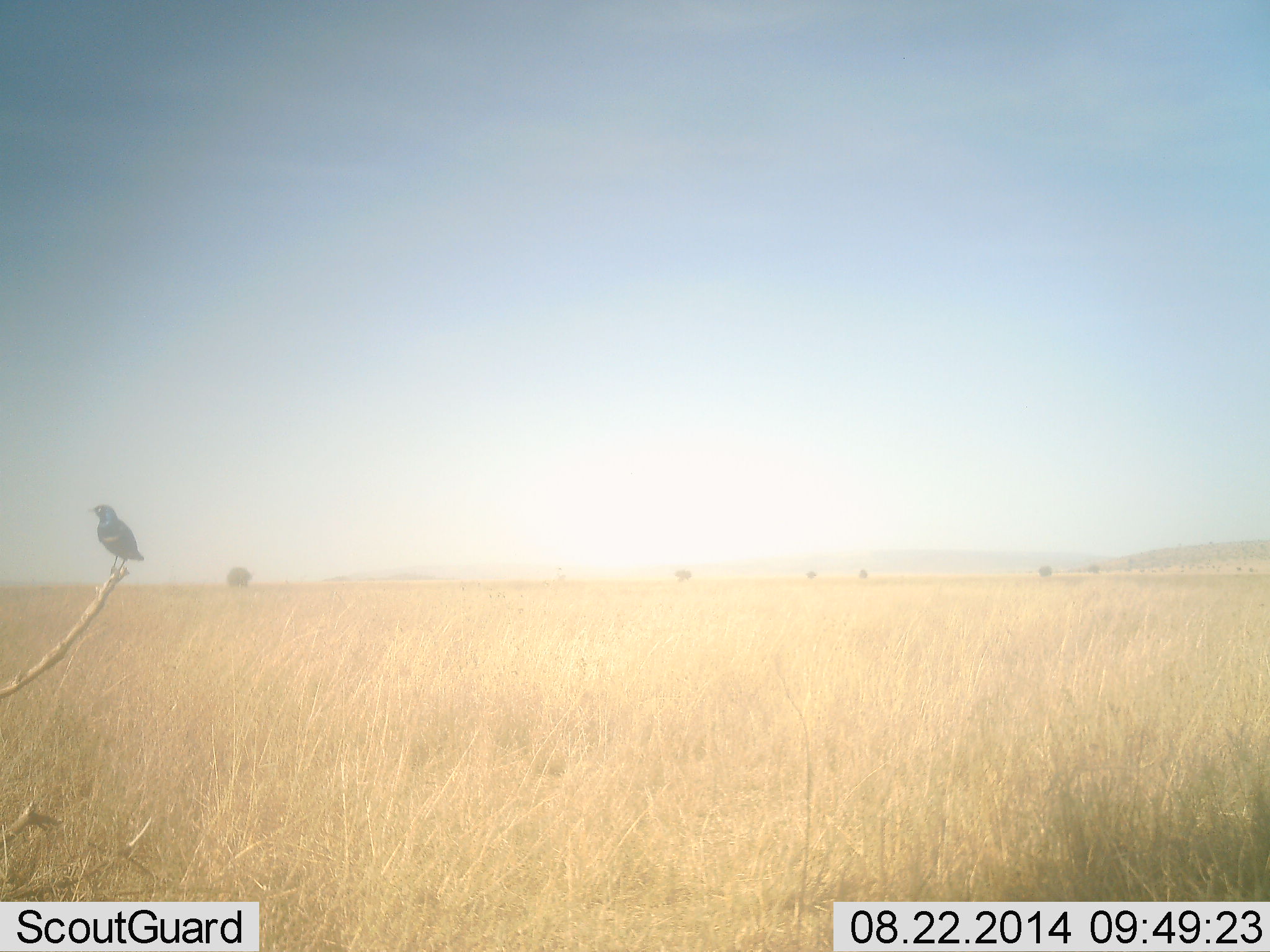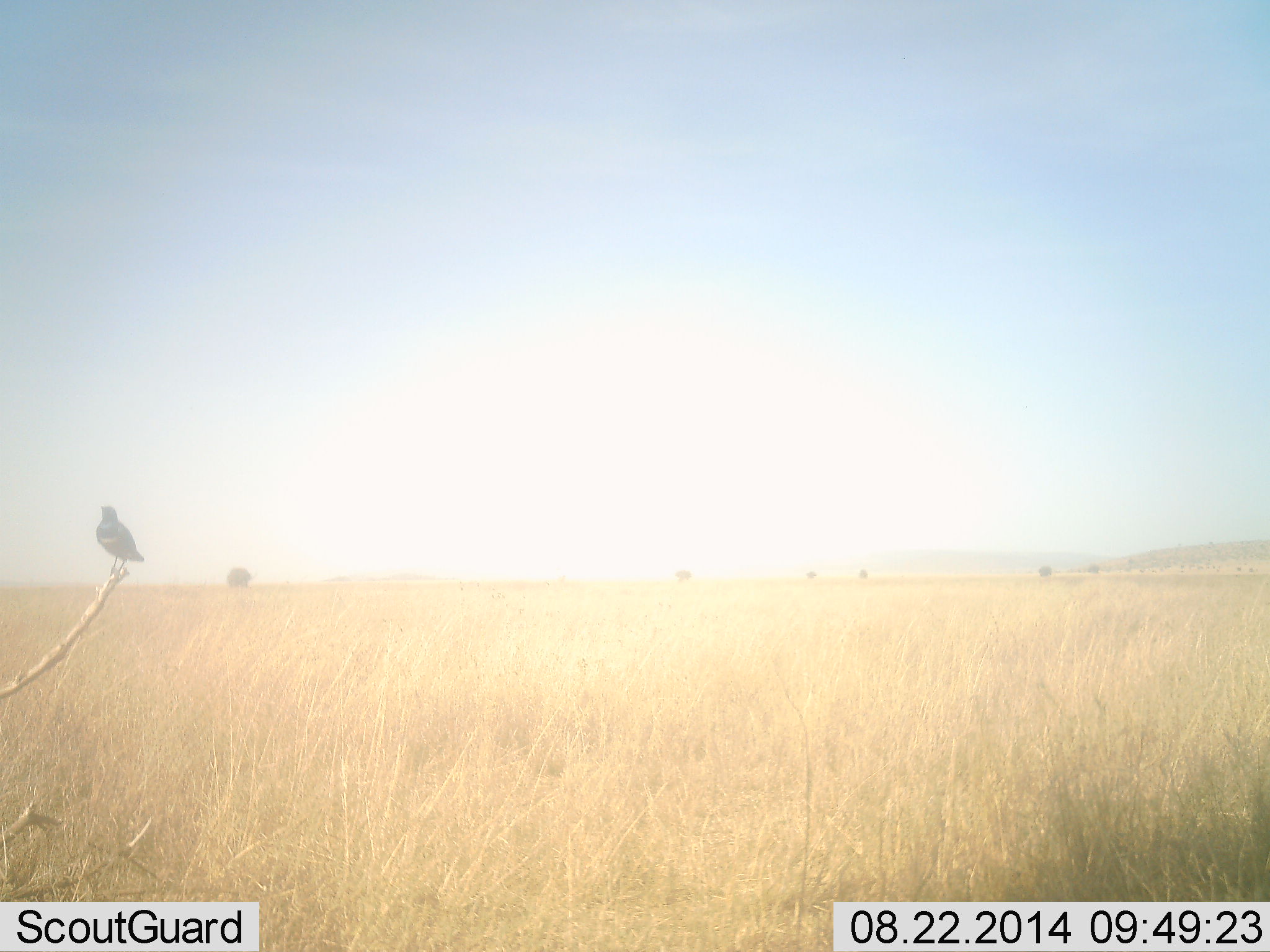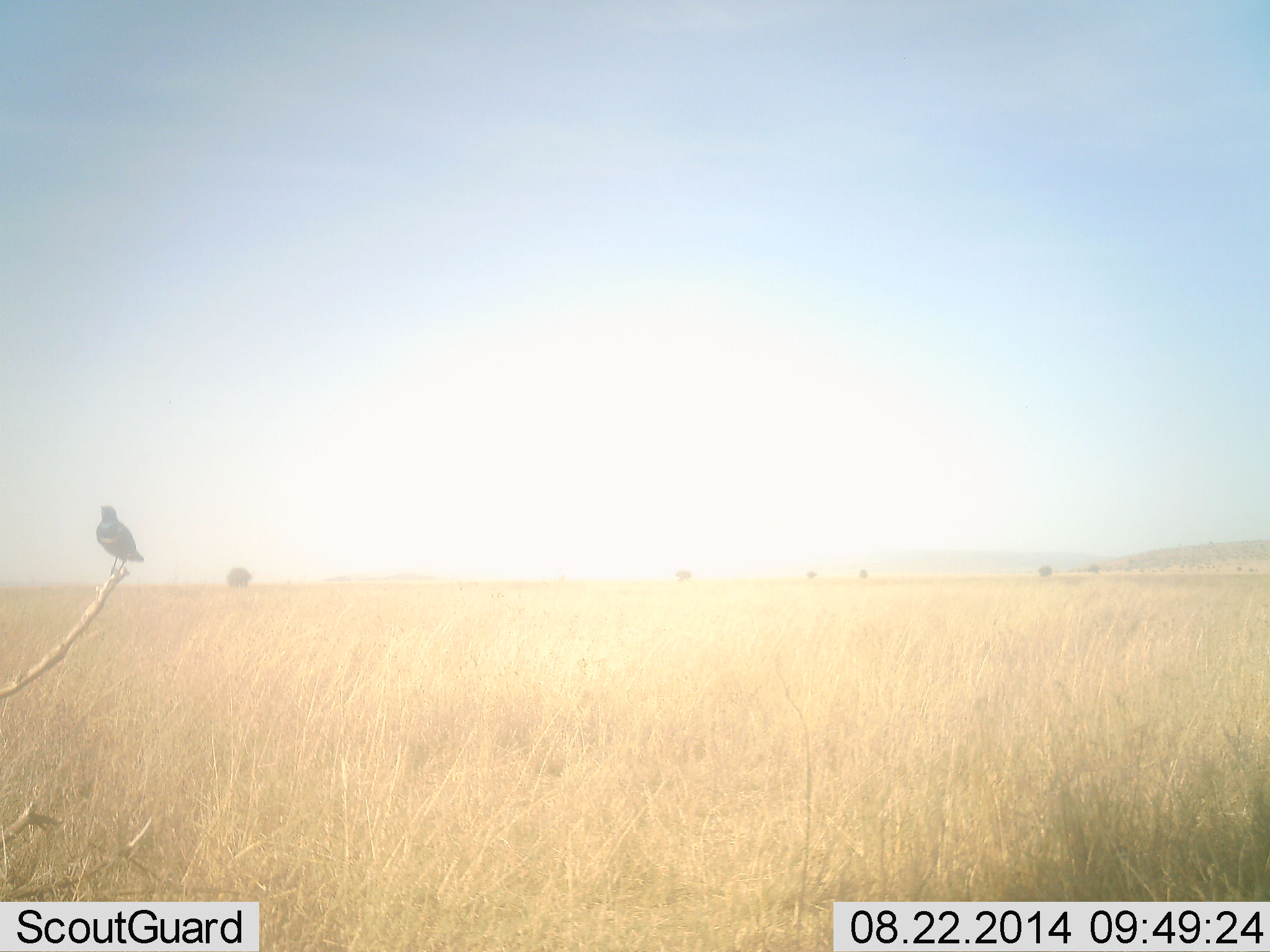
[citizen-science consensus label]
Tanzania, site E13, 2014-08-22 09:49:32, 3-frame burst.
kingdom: Animalia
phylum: Chordata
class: Aves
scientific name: Aves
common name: bird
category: otherbird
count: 1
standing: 40%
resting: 60%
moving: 0%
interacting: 0%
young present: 0%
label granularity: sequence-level